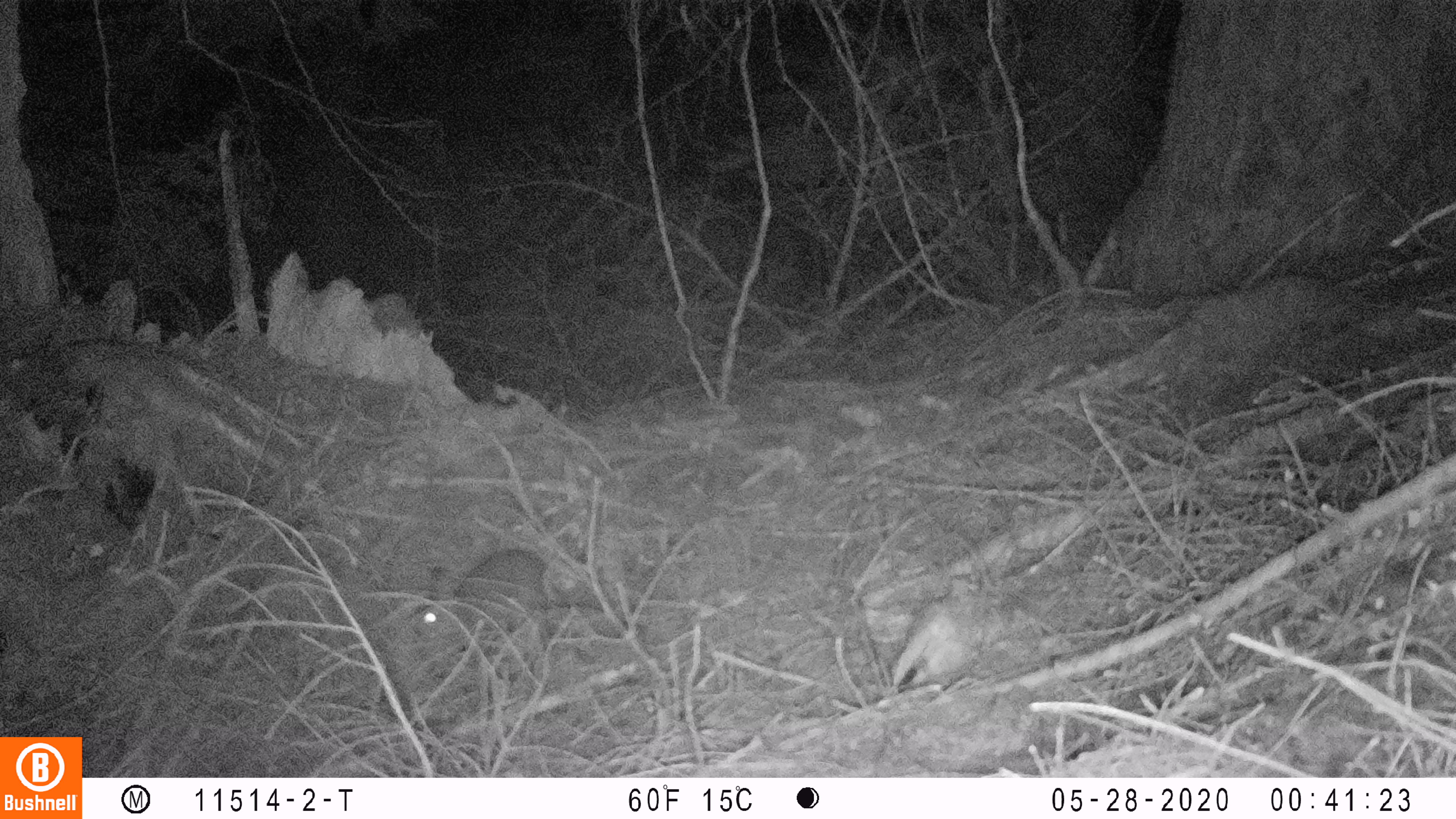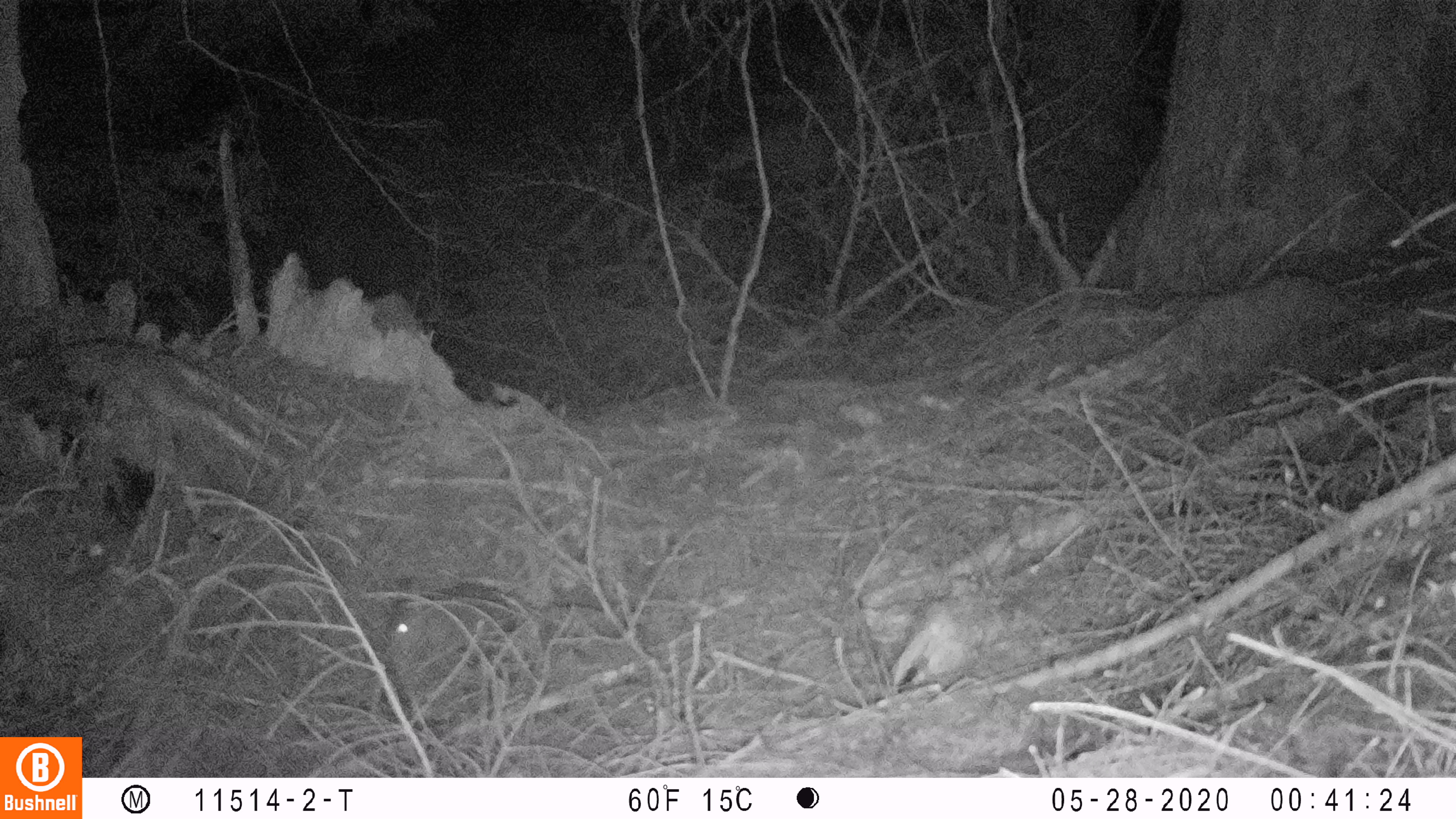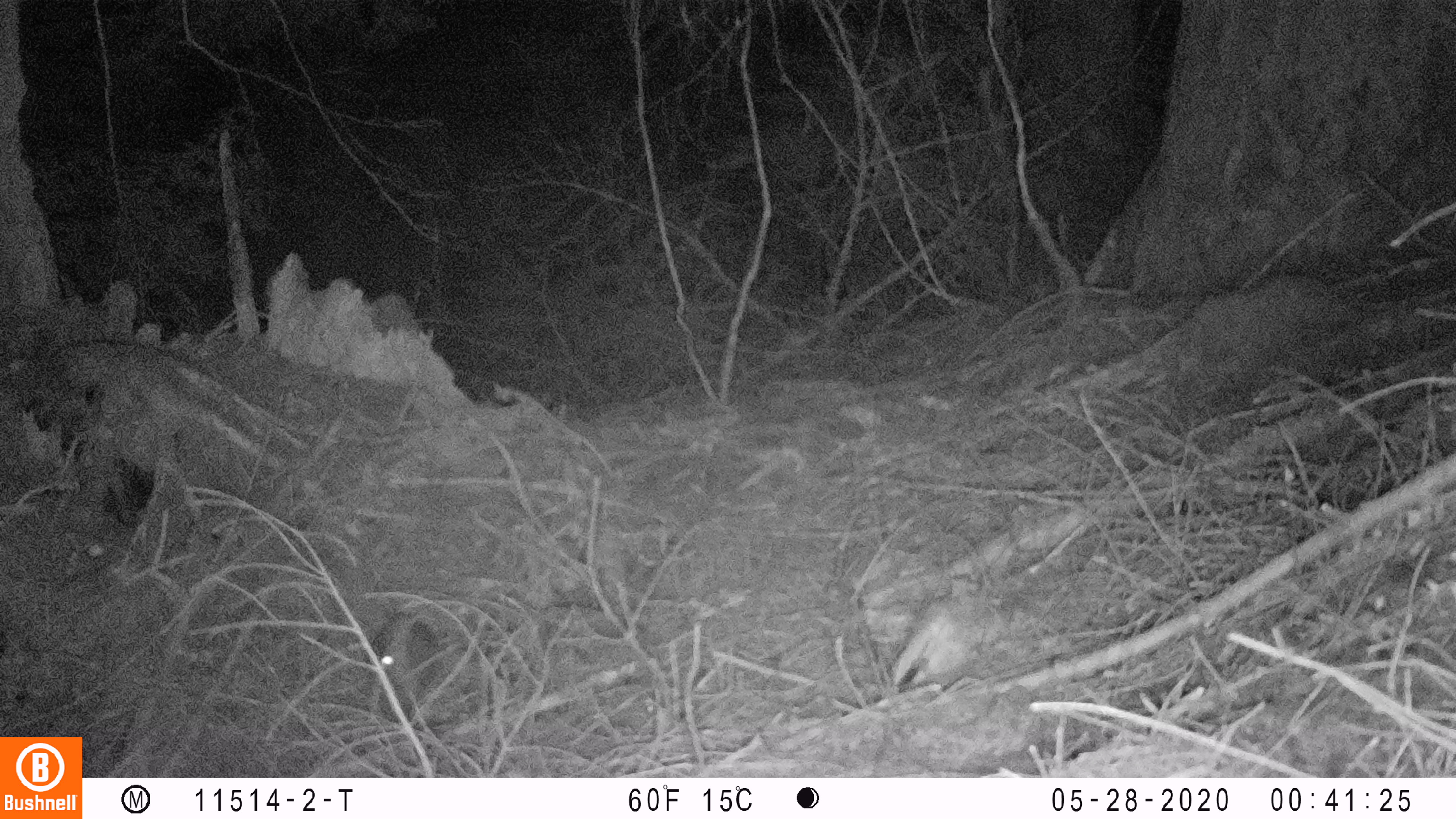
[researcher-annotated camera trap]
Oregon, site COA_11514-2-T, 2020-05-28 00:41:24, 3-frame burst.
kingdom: Animalia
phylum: Chordata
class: Mammalia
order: Lagomorpha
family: Leporidae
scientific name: Leporidae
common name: hares and rabbits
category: leporidae family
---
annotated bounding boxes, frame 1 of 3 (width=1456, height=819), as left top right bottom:
leporidae family: 408 546 551 656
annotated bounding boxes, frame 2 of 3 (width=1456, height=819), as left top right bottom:
leporidae family: 386 571 521 659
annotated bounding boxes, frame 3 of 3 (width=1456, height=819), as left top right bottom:
leporidae family: 367 608 441 702